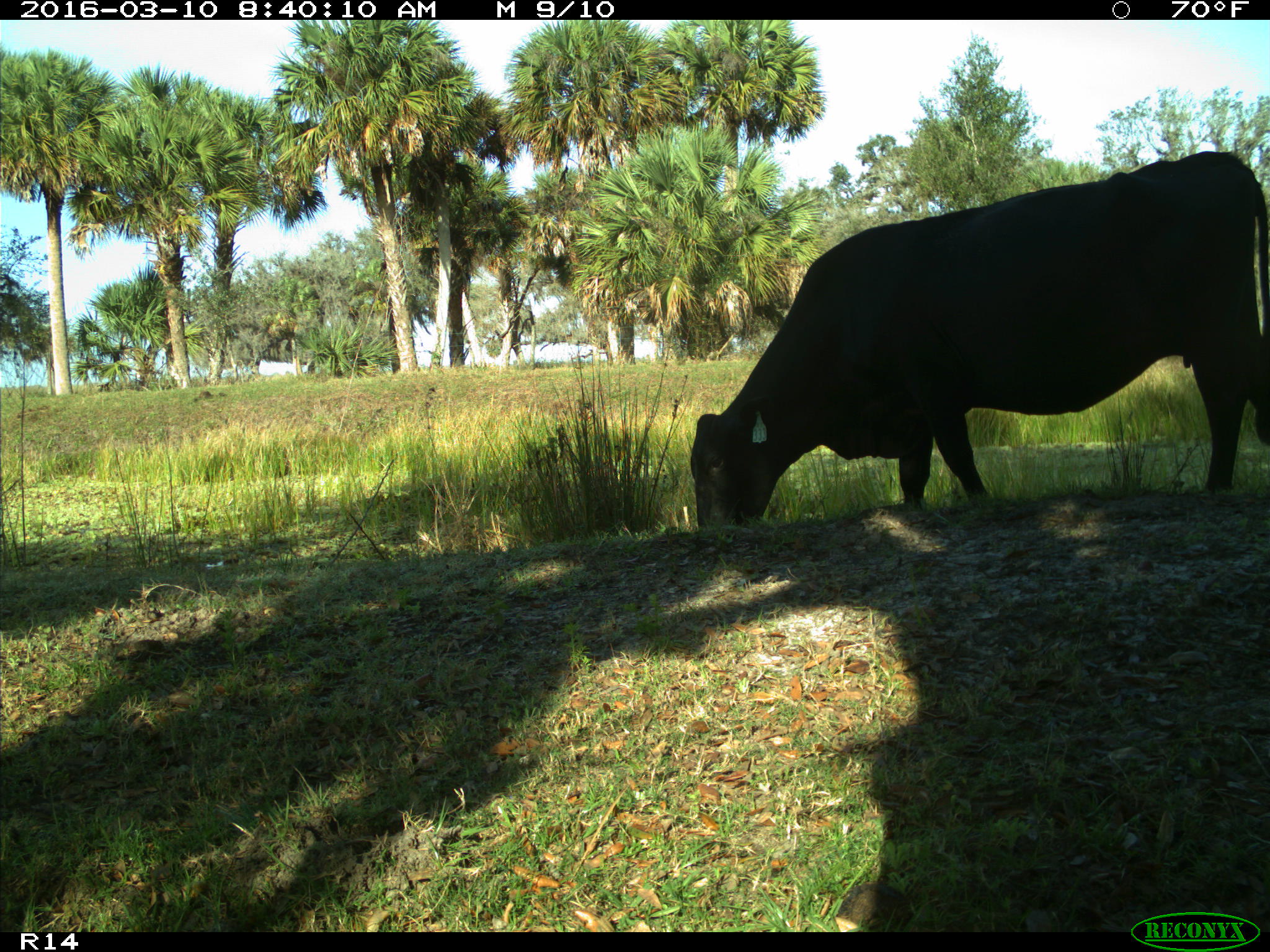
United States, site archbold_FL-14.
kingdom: Animalia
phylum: Chordata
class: Mammalia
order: Artiodactyla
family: Bovidae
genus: Bos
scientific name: Bos taurus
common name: domestic cow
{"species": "Bos taurus (domestic cow)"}